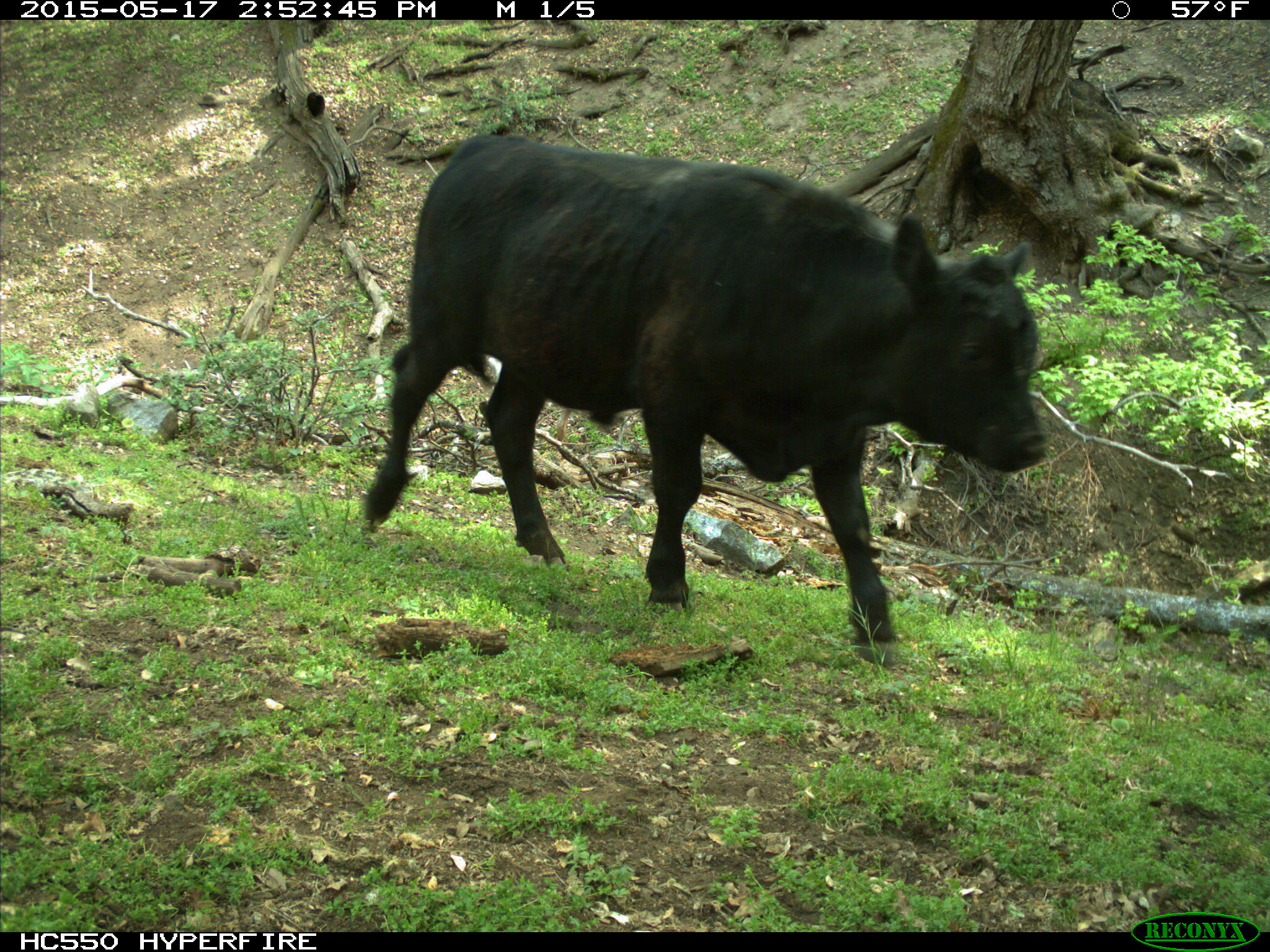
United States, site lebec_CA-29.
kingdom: Animalia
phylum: Chordata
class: Mammalia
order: Artiodactyla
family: Bovidae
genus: Bos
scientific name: Bos taurus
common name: domestic cow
Bos taurus (domestic cow).